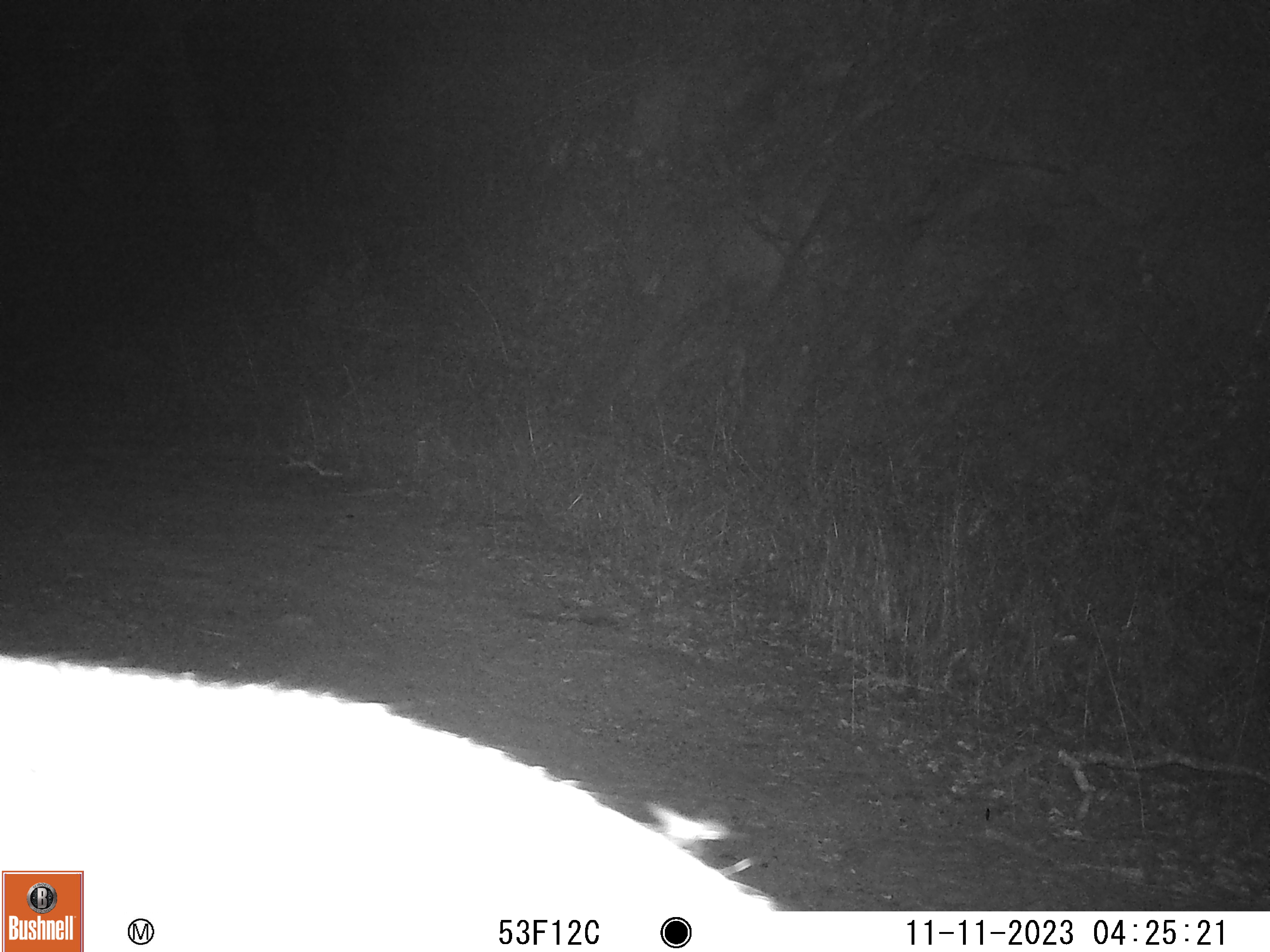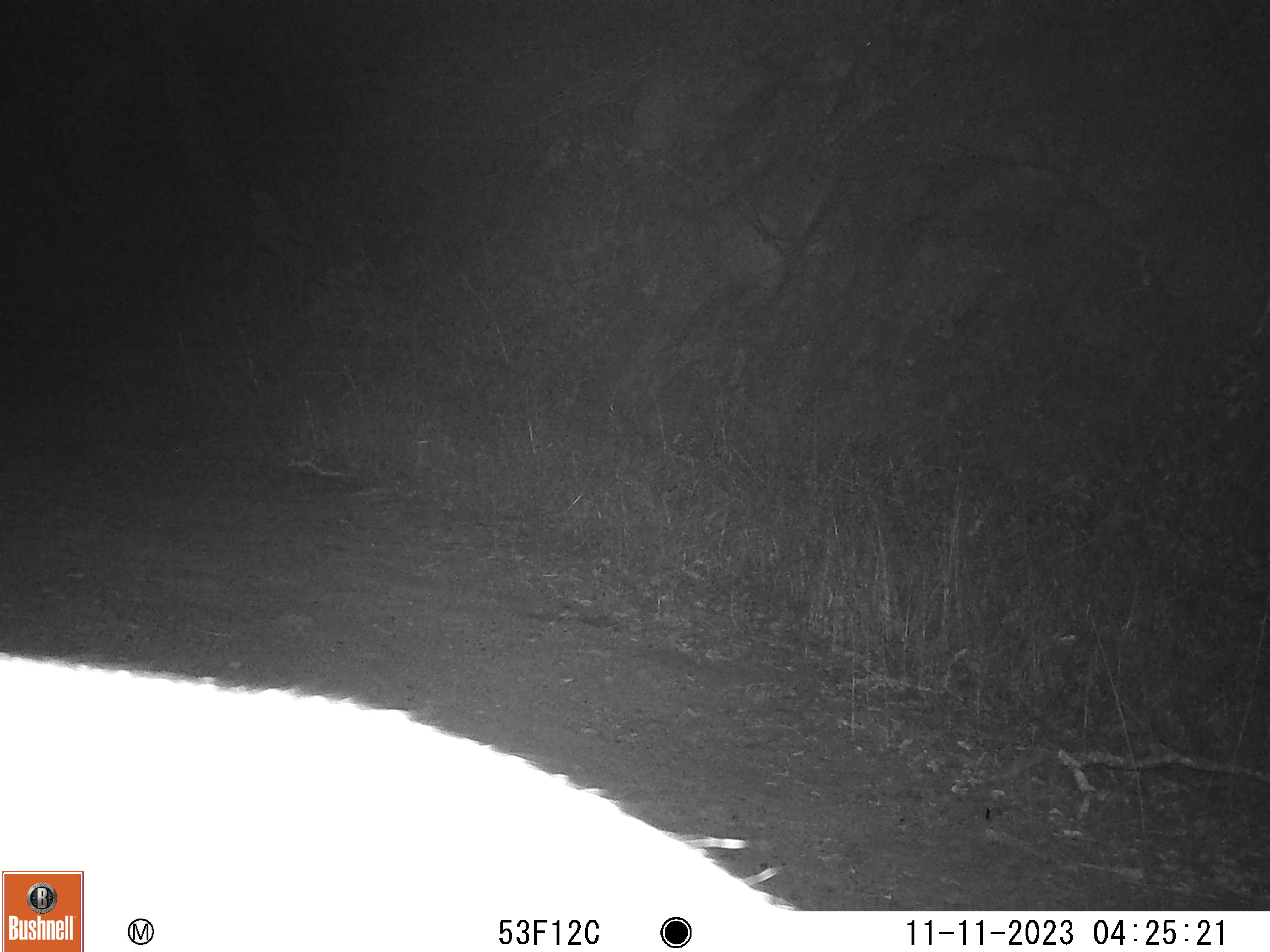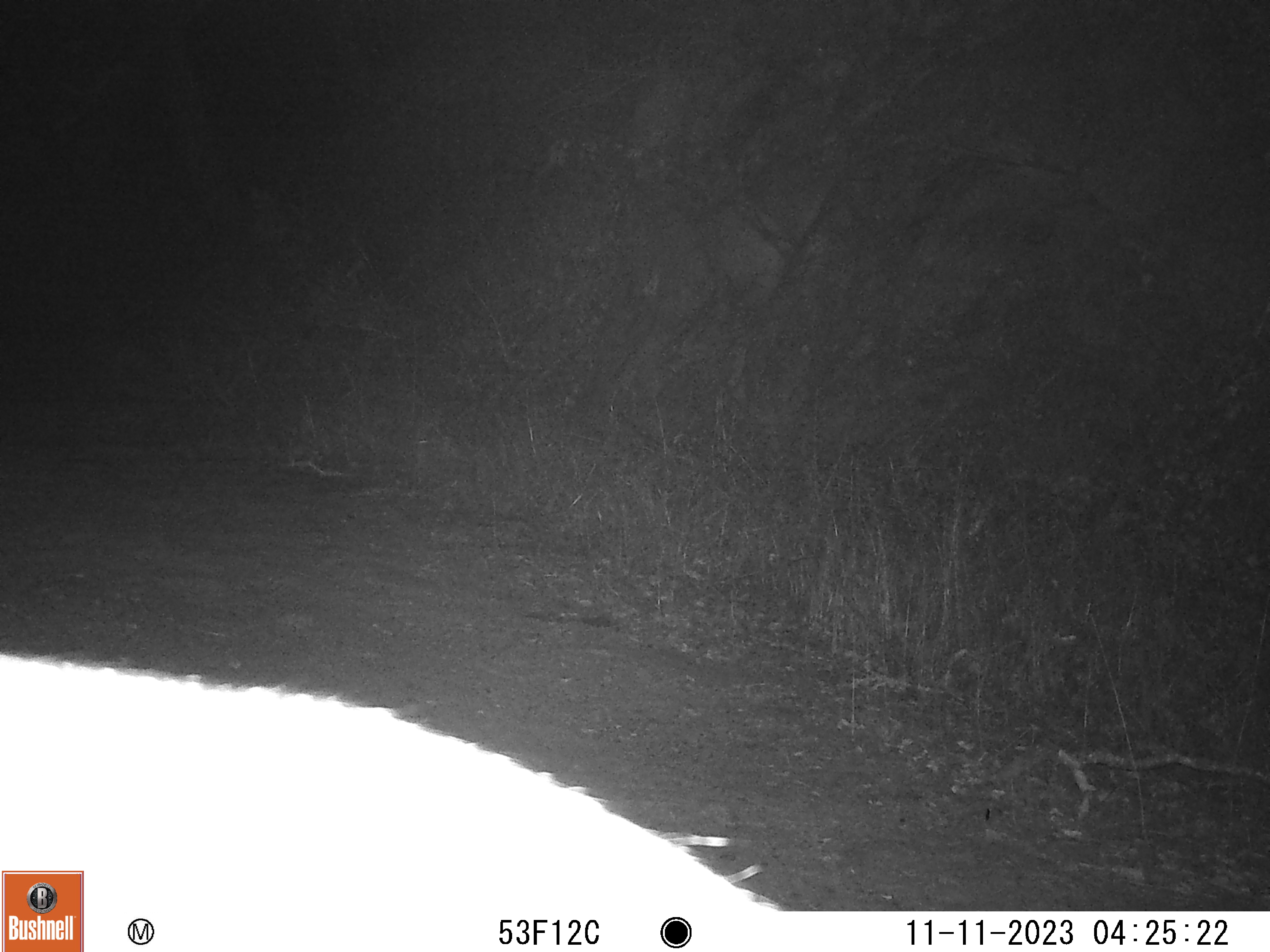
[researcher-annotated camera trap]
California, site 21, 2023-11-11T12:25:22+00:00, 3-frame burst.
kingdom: Animalia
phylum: Chordata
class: Mammalia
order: Artiodactyla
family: Cervidae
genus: Odocoileus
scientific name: Odocoileus hemionus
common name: mule deer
Mule deer (Odocoileus hemionus).